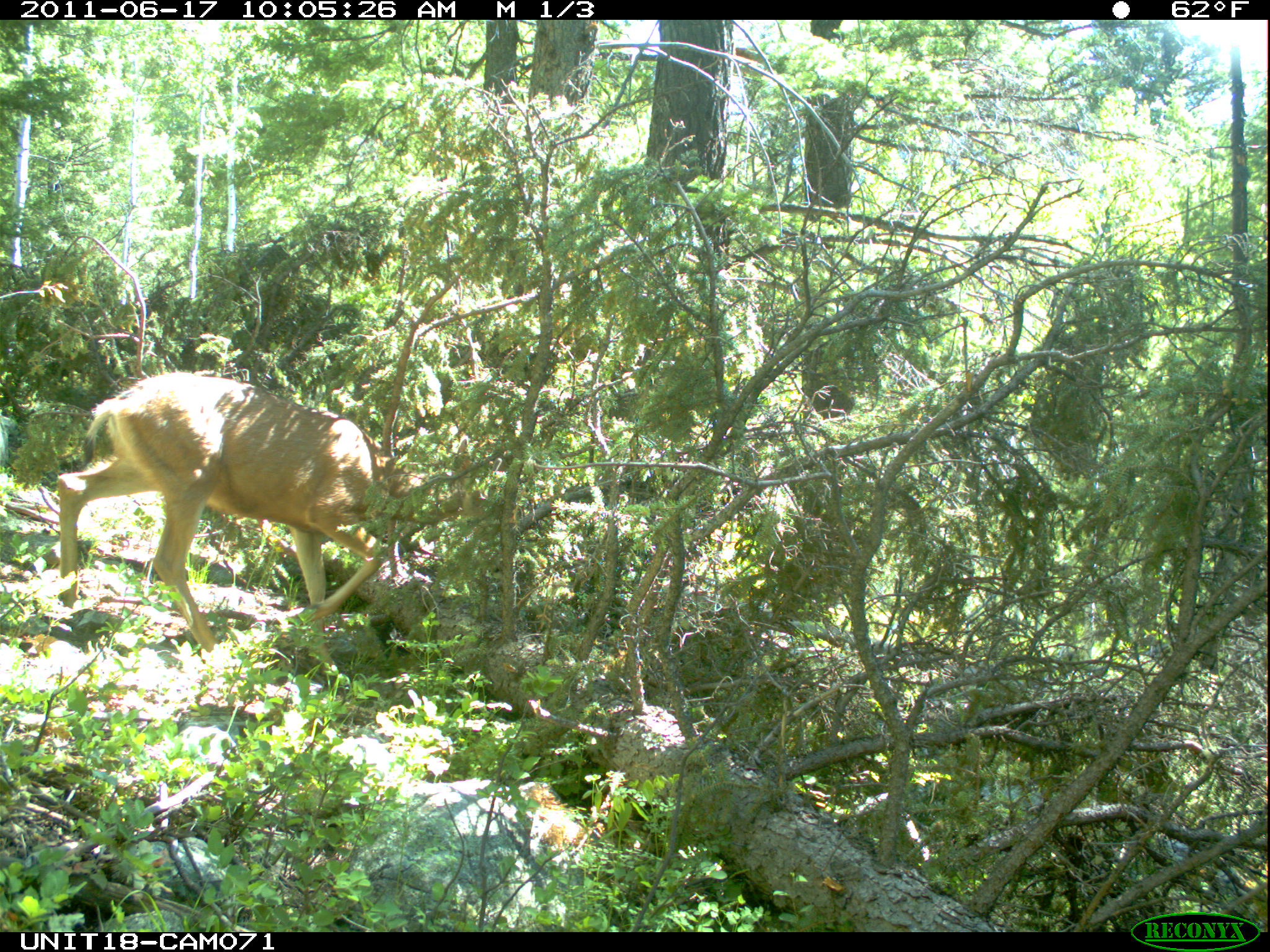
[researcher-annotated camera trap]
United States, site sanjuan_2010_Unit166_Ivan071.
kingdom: Animalia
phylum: Chordata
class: Mammalia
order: Artiodactyla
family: Cervidae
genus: Odocoileus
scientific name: Odocoileus hemionus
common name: mule deer